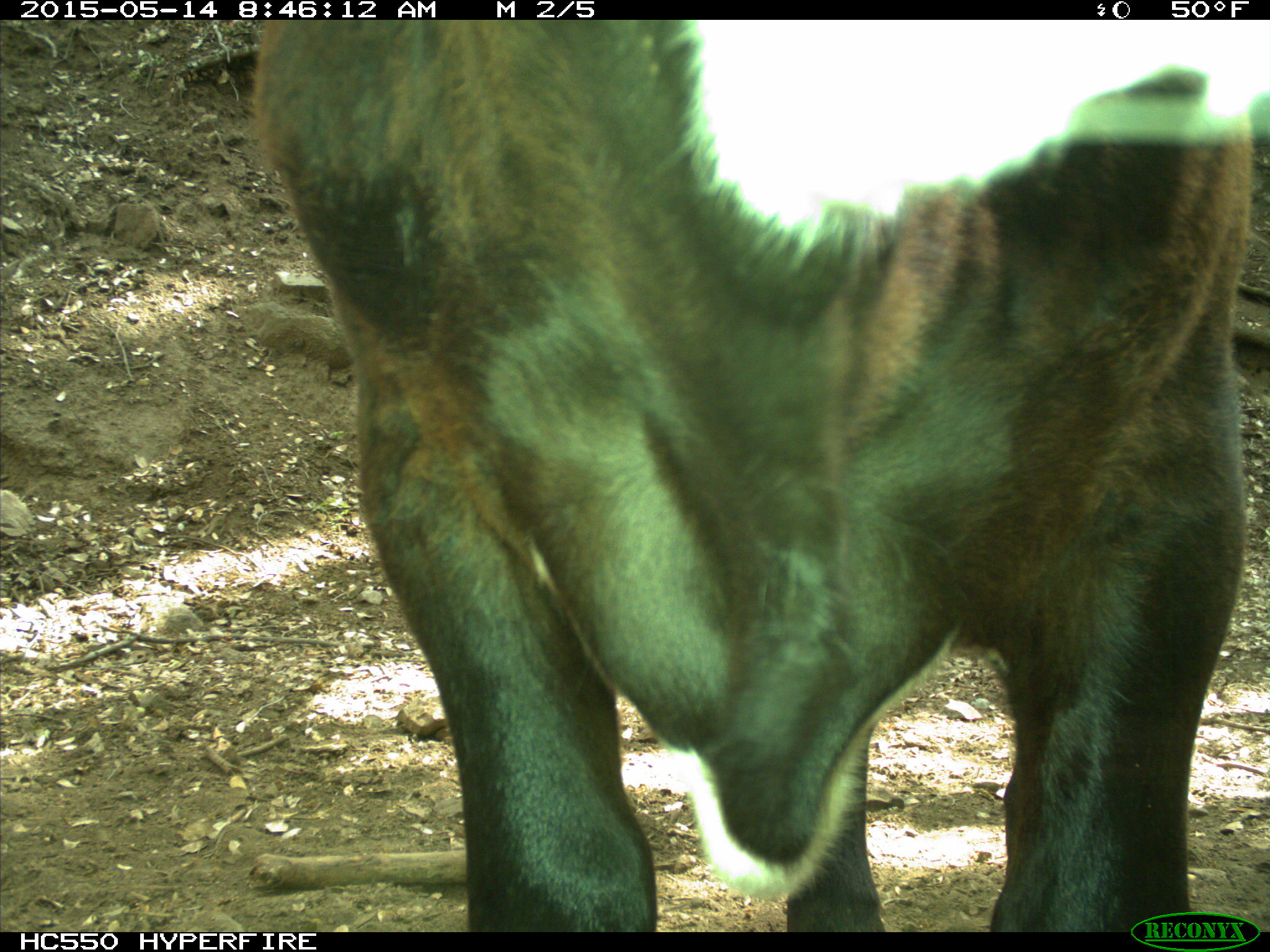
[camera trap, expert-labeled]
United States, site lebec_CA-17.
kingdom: Animalia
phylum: Chordata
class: Mammalia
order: Artiodactyla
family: Bovidae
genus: Bos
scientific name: Bos taurus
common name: domestic cow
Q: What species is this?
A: Bos taurus (domestic cow).